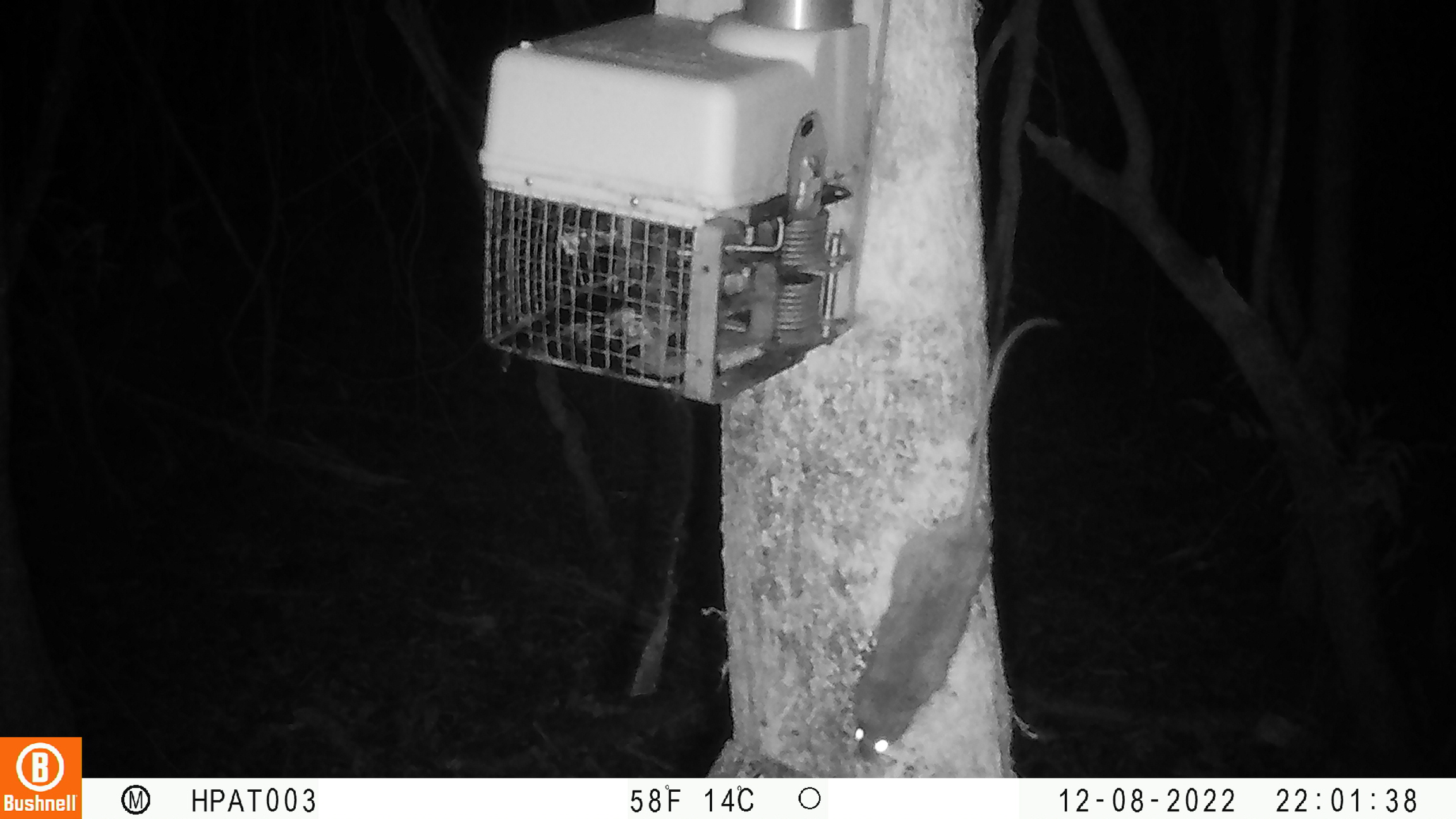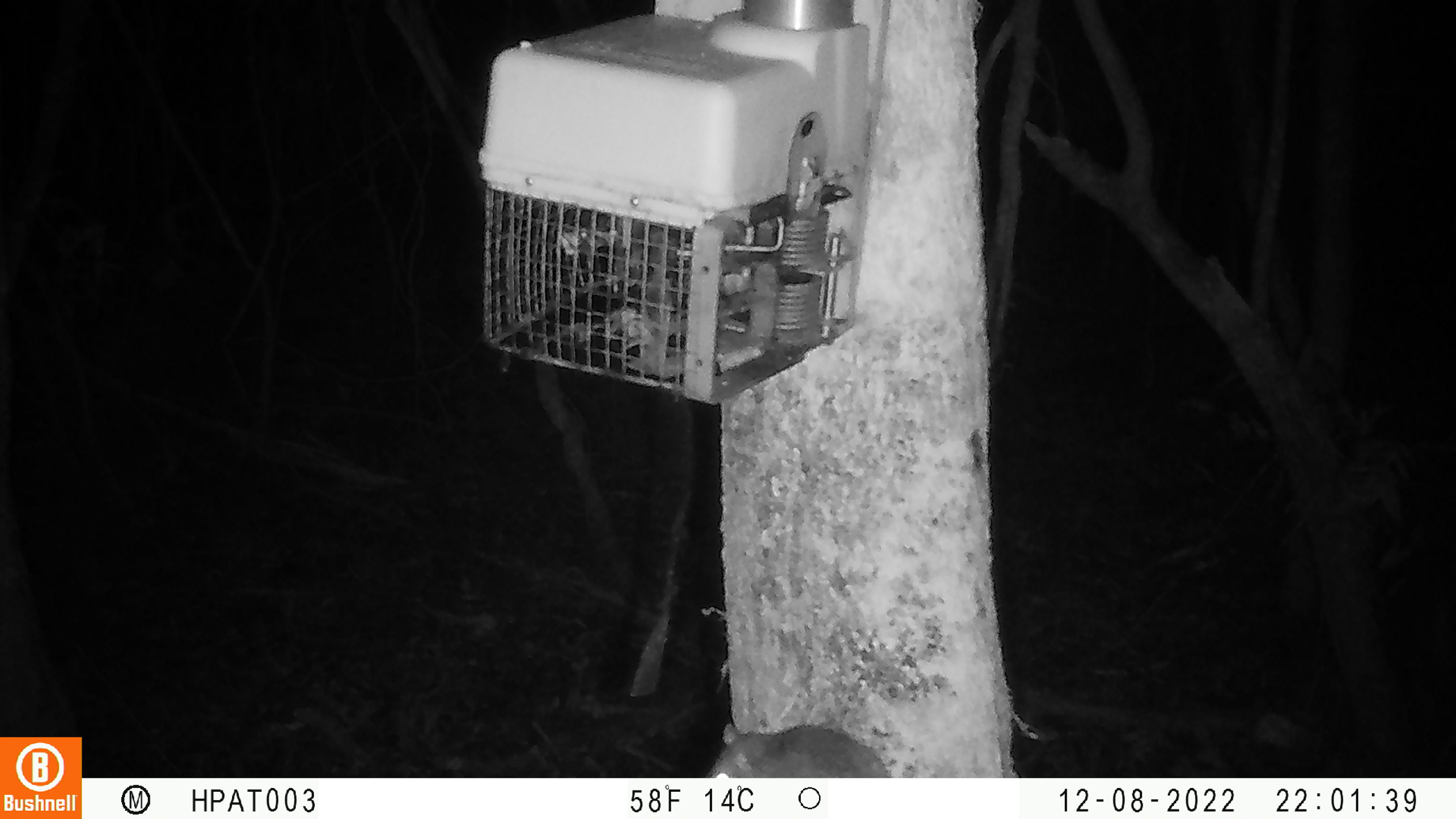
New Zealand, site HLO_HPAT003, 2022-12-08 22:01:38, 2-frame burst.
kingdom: Animalia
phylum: Chordata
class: Mammalia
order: Rodentia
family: Muridae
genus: Rattus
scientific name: Rattus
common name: rat